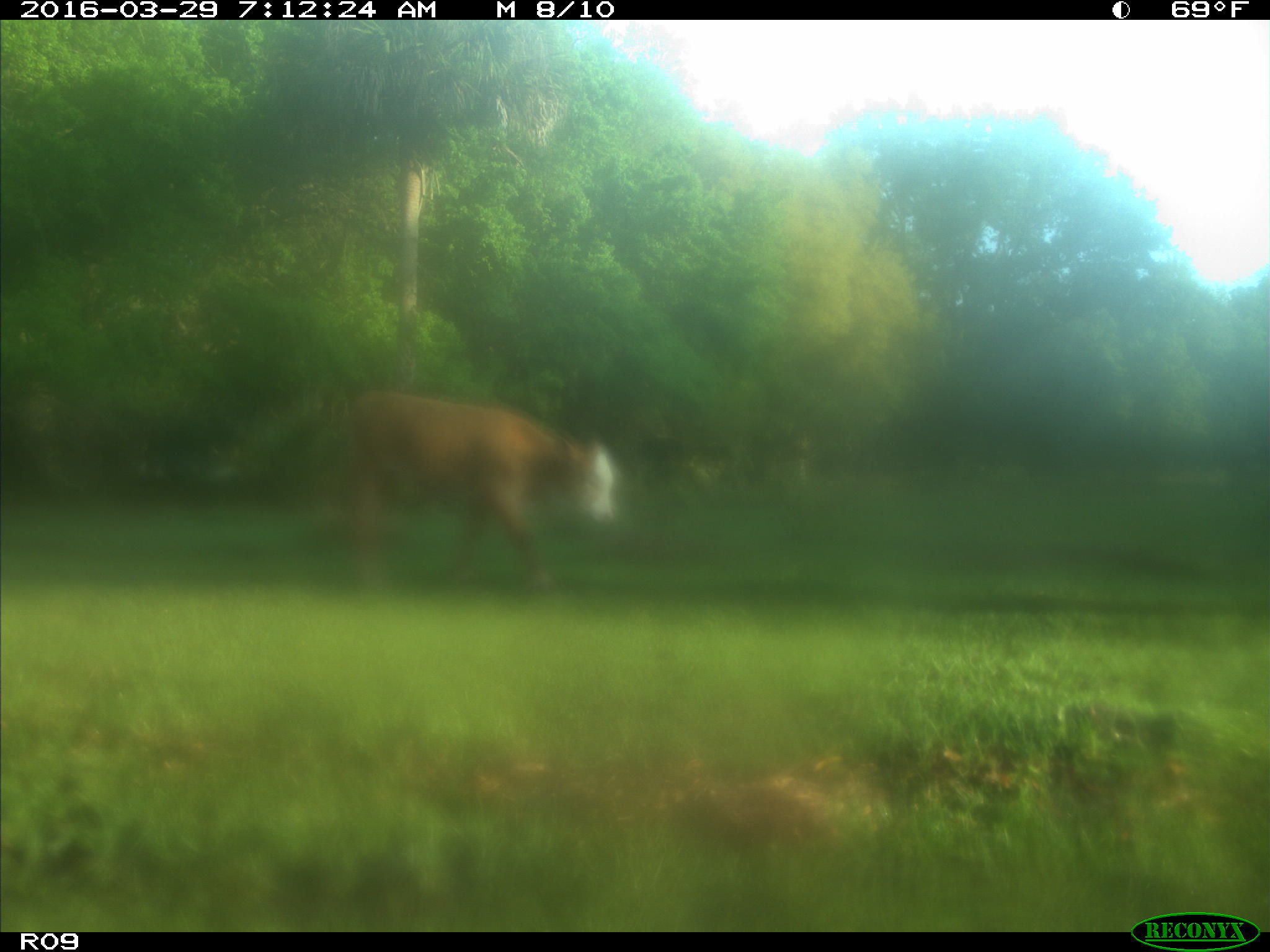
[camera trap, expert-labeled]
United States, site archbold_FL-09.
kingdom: Animalia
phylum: Chordata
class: Mammalia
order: Artiodactyla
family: Bovidae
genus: Bos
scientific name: Bos taurus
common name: domestic cow